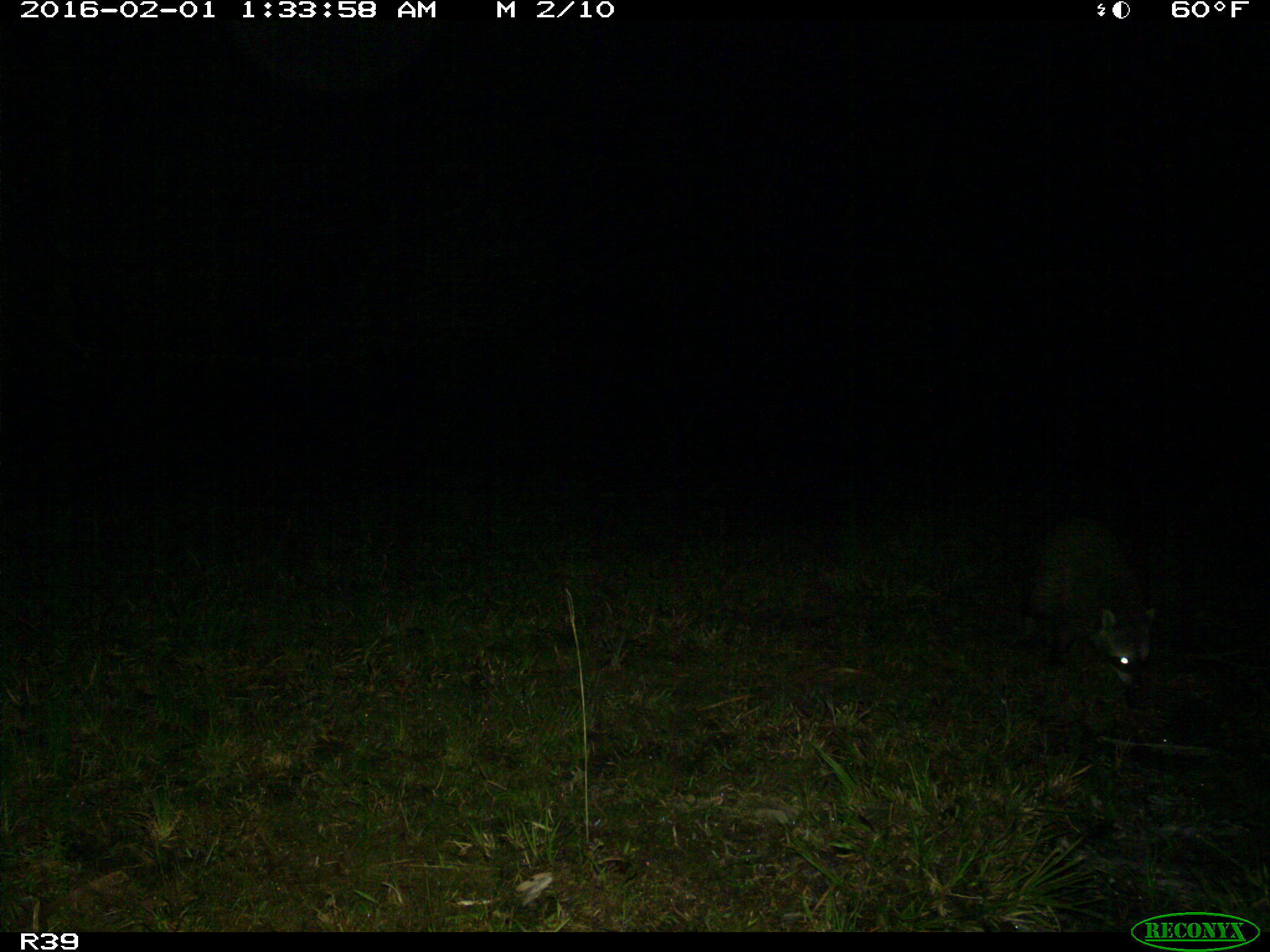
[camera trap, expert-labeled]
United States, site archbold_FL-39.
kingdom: Animalia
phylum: Chordata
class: Mammalia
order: Carnivora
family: Procyonidae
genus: Procyon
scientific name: Procyon lotor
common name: common raccoon